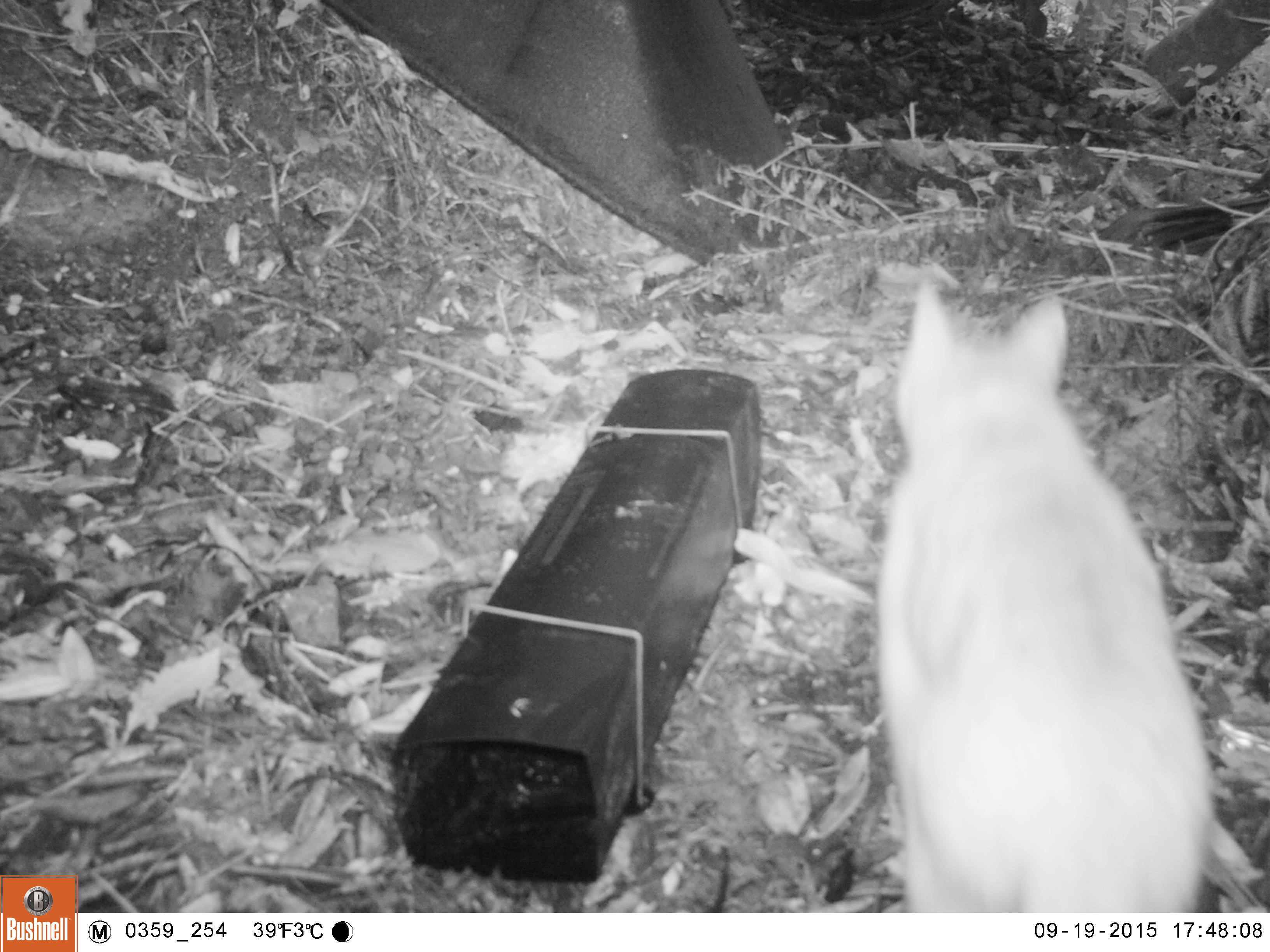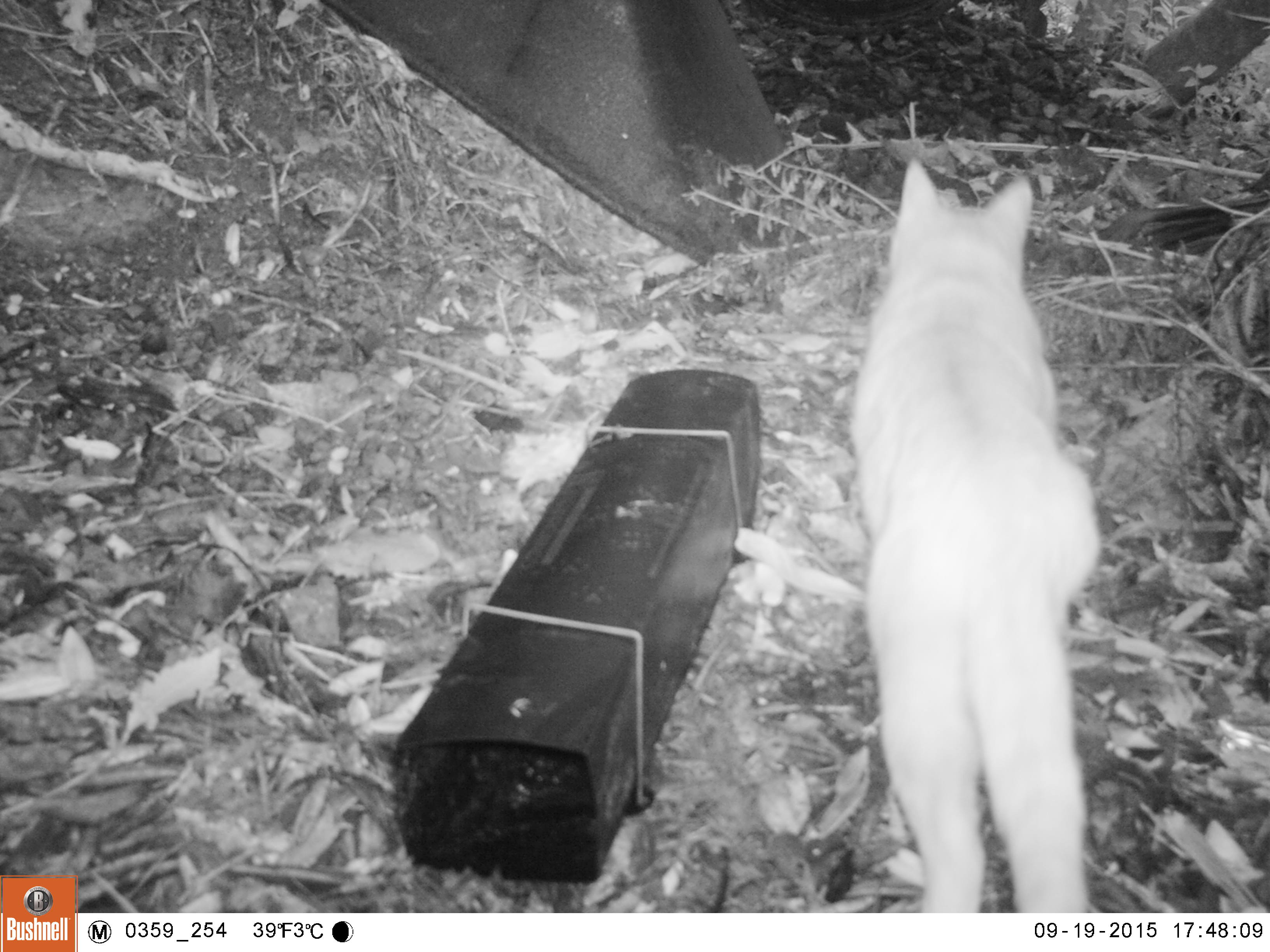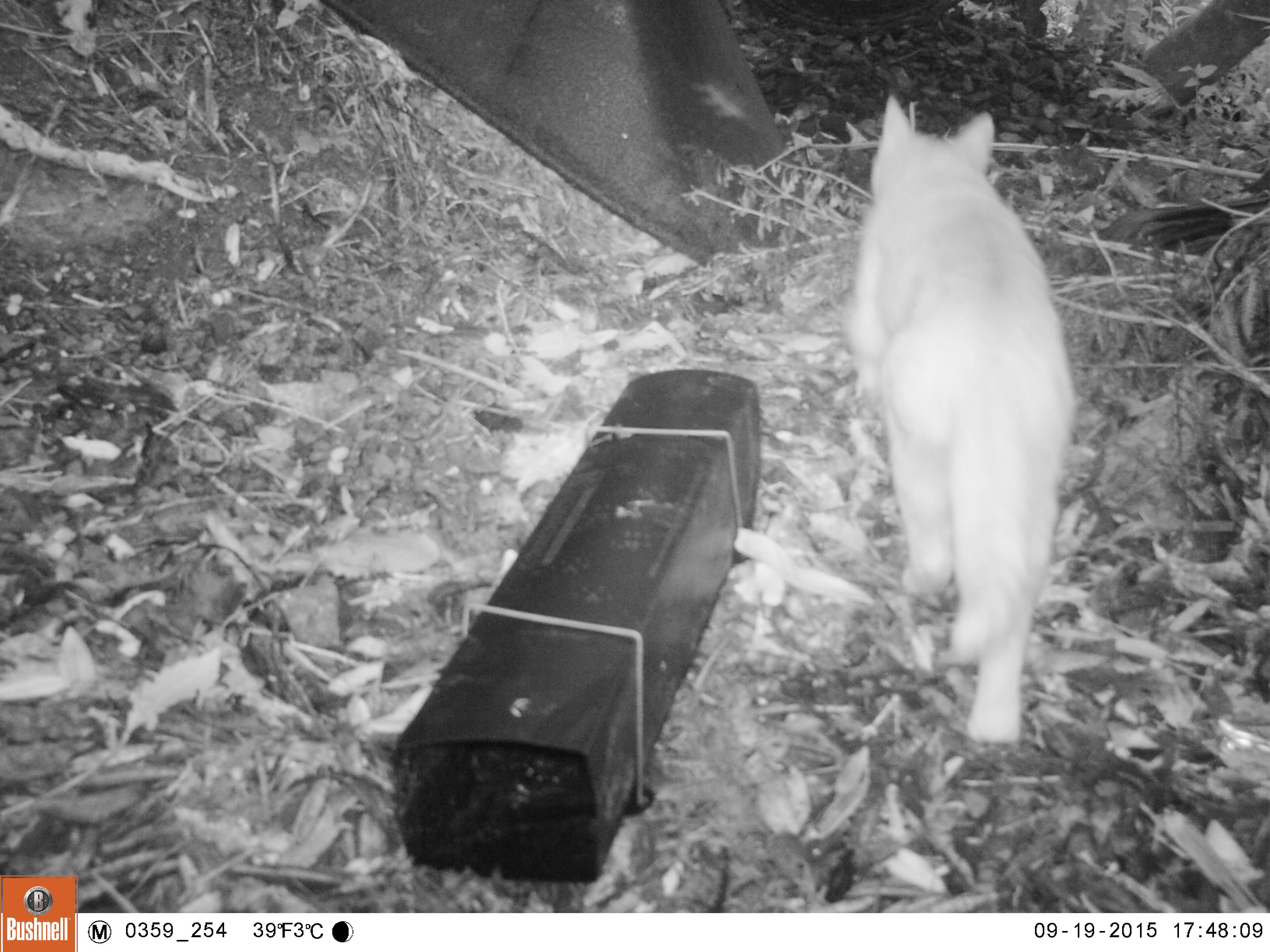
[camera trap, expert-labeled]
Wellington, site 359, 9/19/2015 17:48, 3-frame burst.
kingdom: Animalia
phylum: Chordata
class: Mammalia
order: Carnivora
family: Felidae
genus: Felis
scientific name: Felis catus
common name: cat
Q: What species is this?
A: Cat (Felis catus).